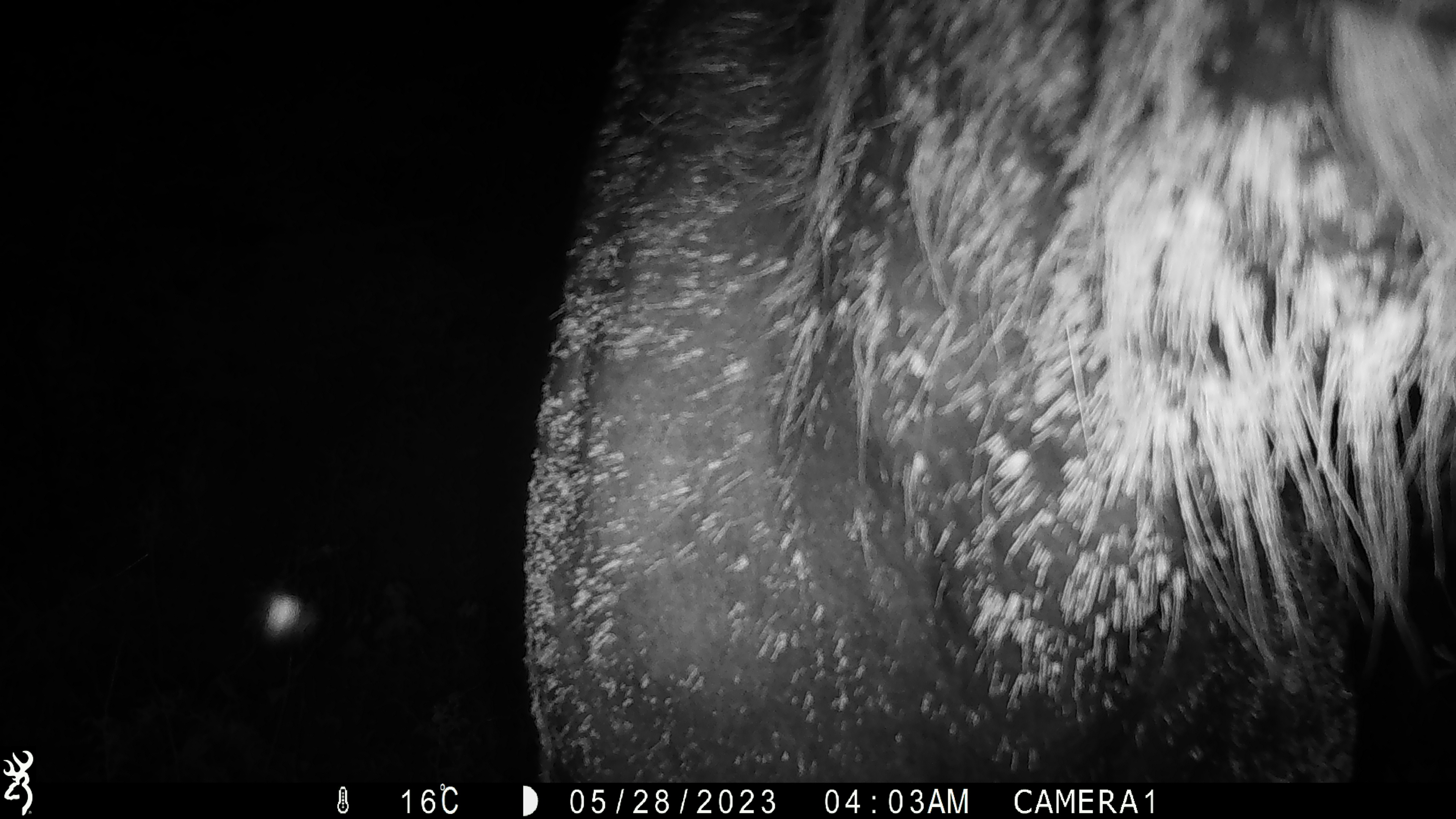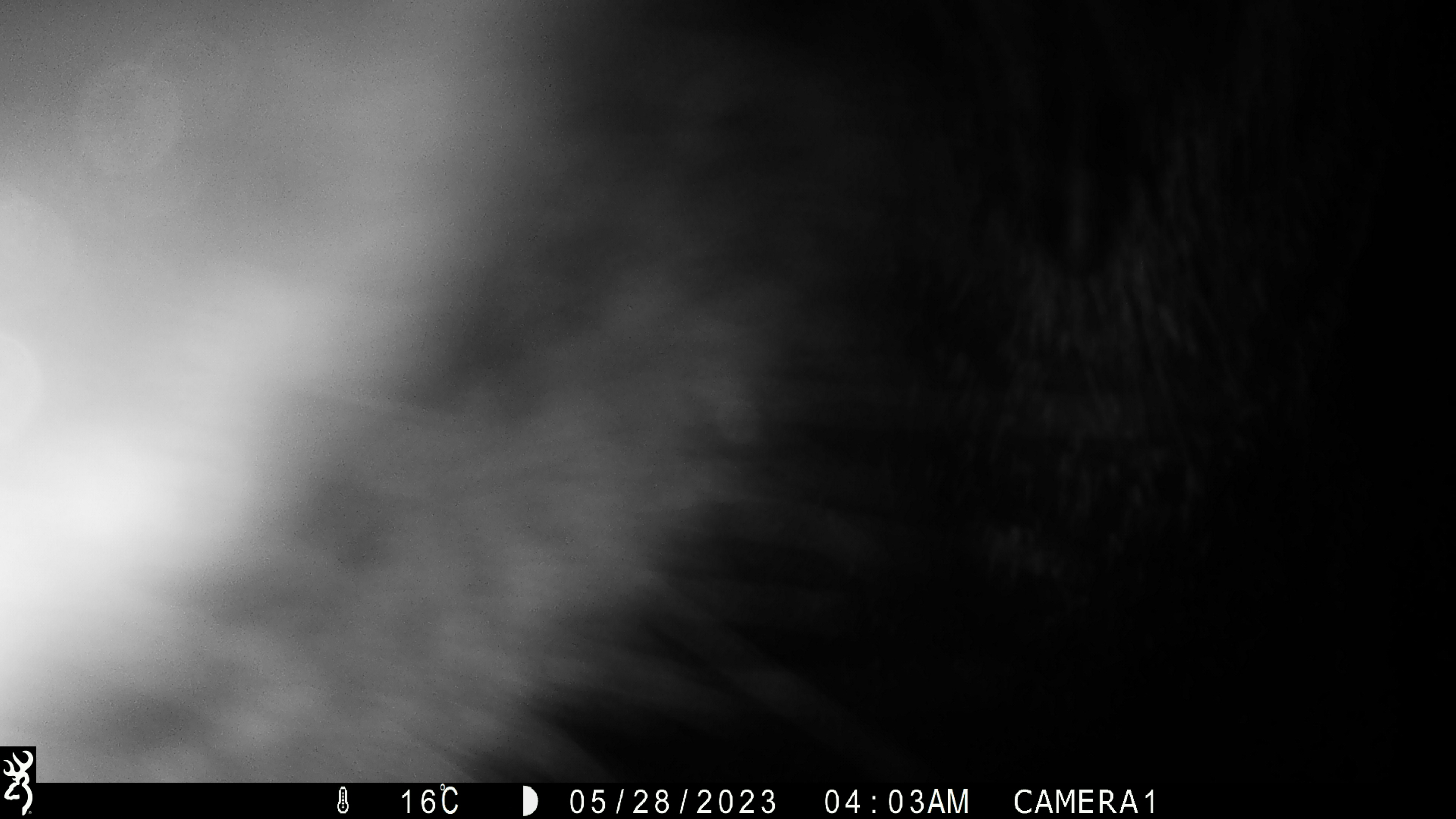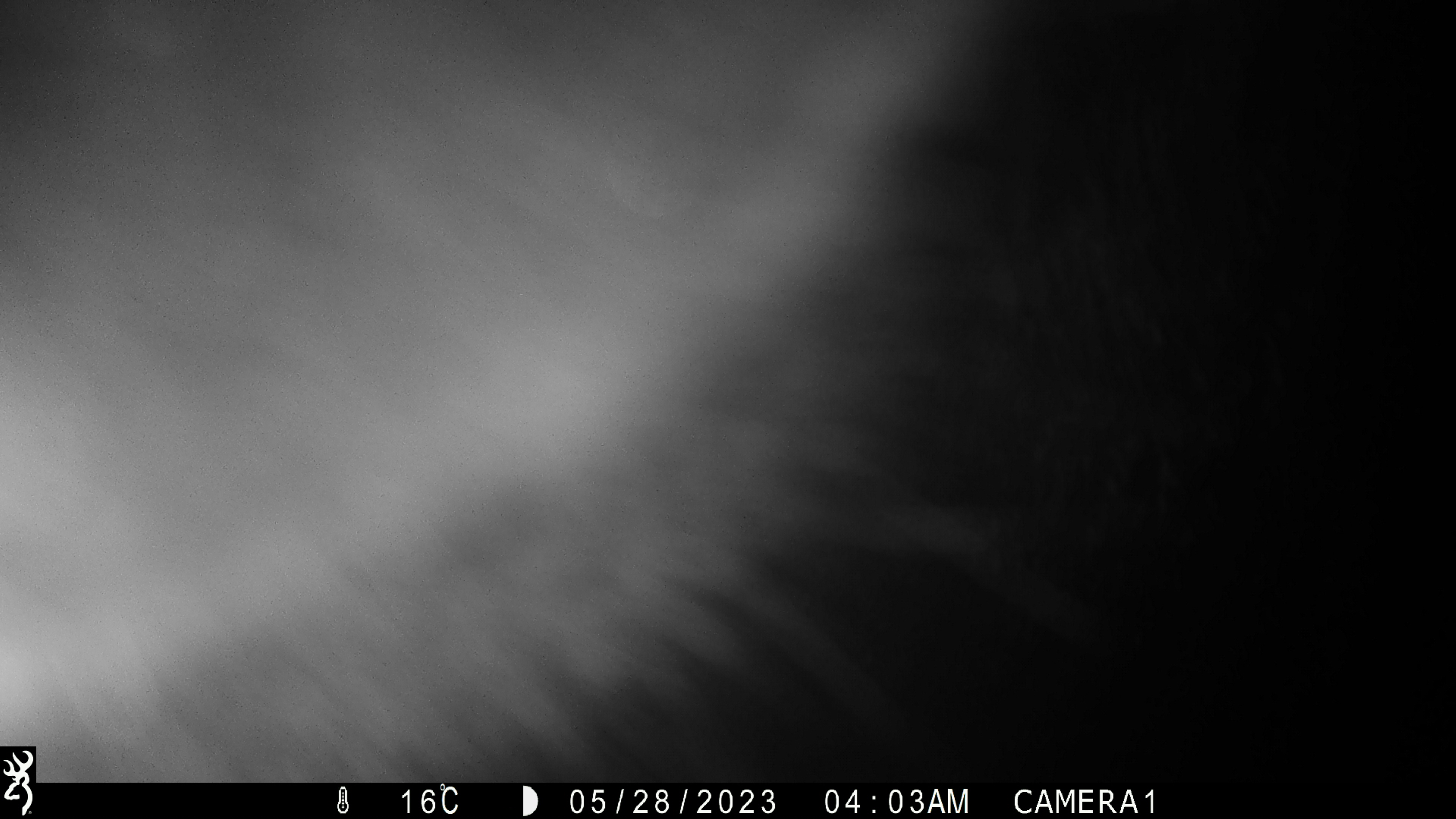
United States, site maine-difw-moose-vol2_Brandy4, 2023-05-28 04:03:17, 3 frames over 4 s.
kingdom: Animalia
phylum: Chordata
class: Mammalia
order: Artiodactyla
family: Cervidae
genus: Alces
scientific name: Alces alces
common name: moose